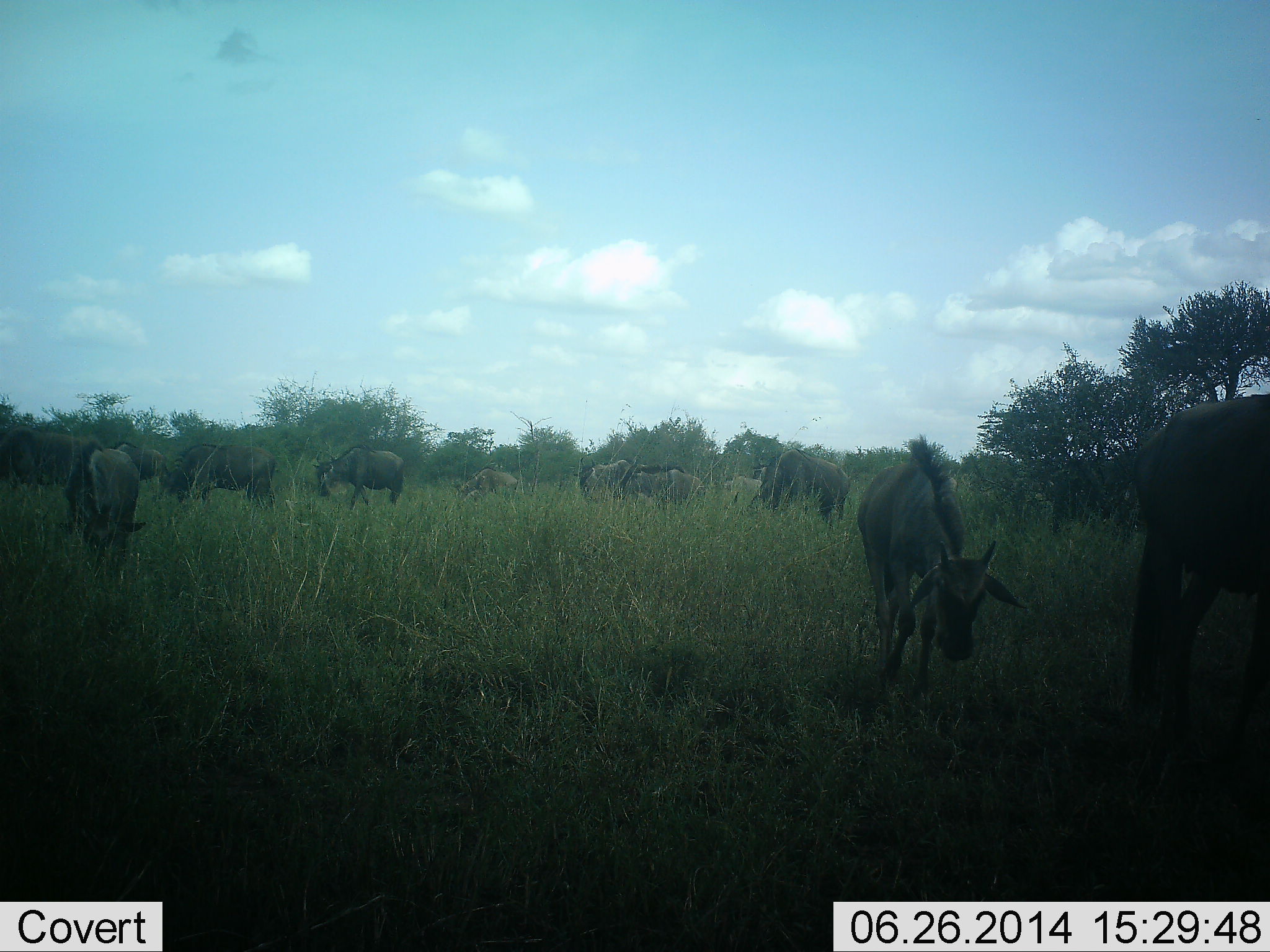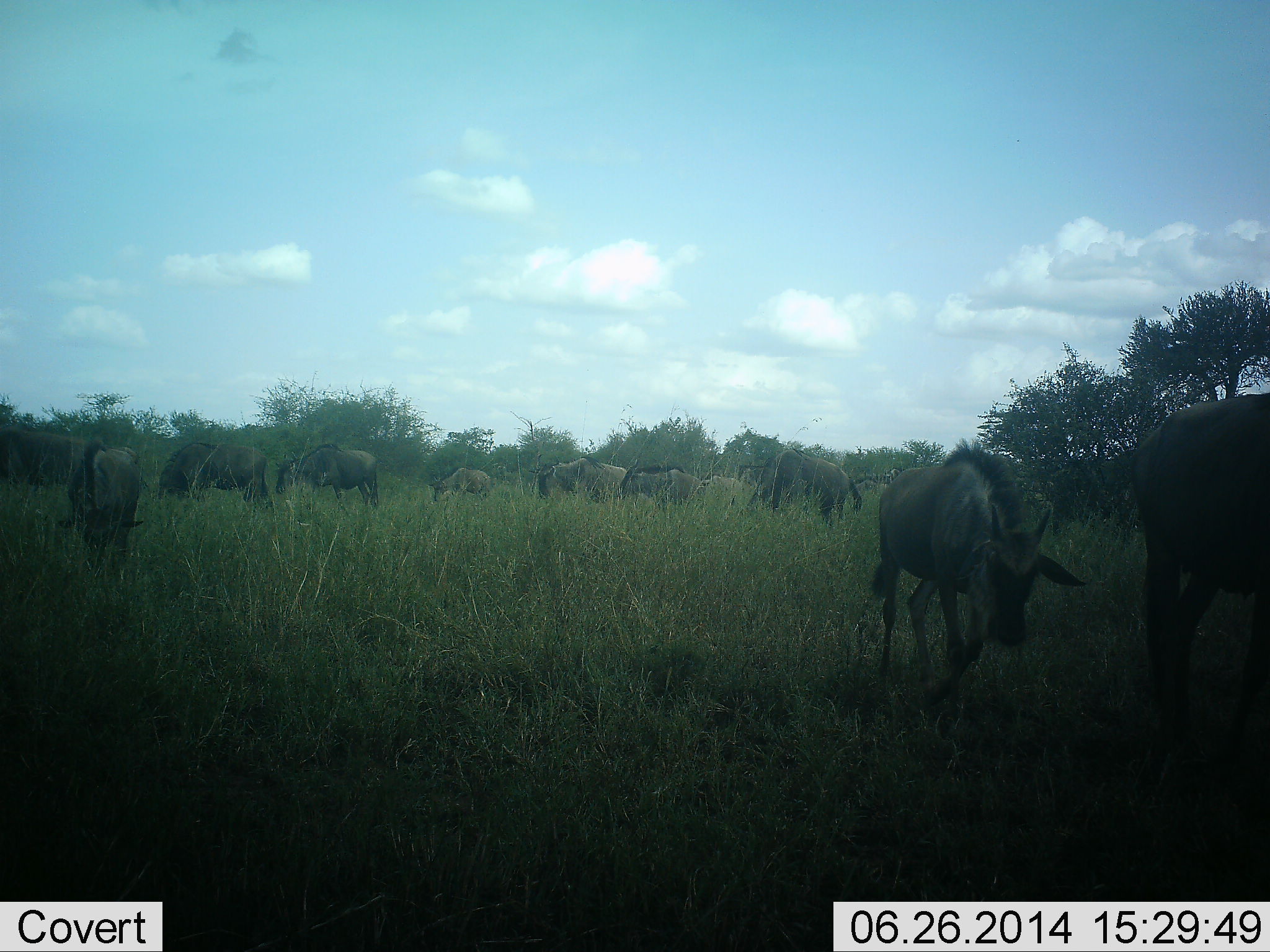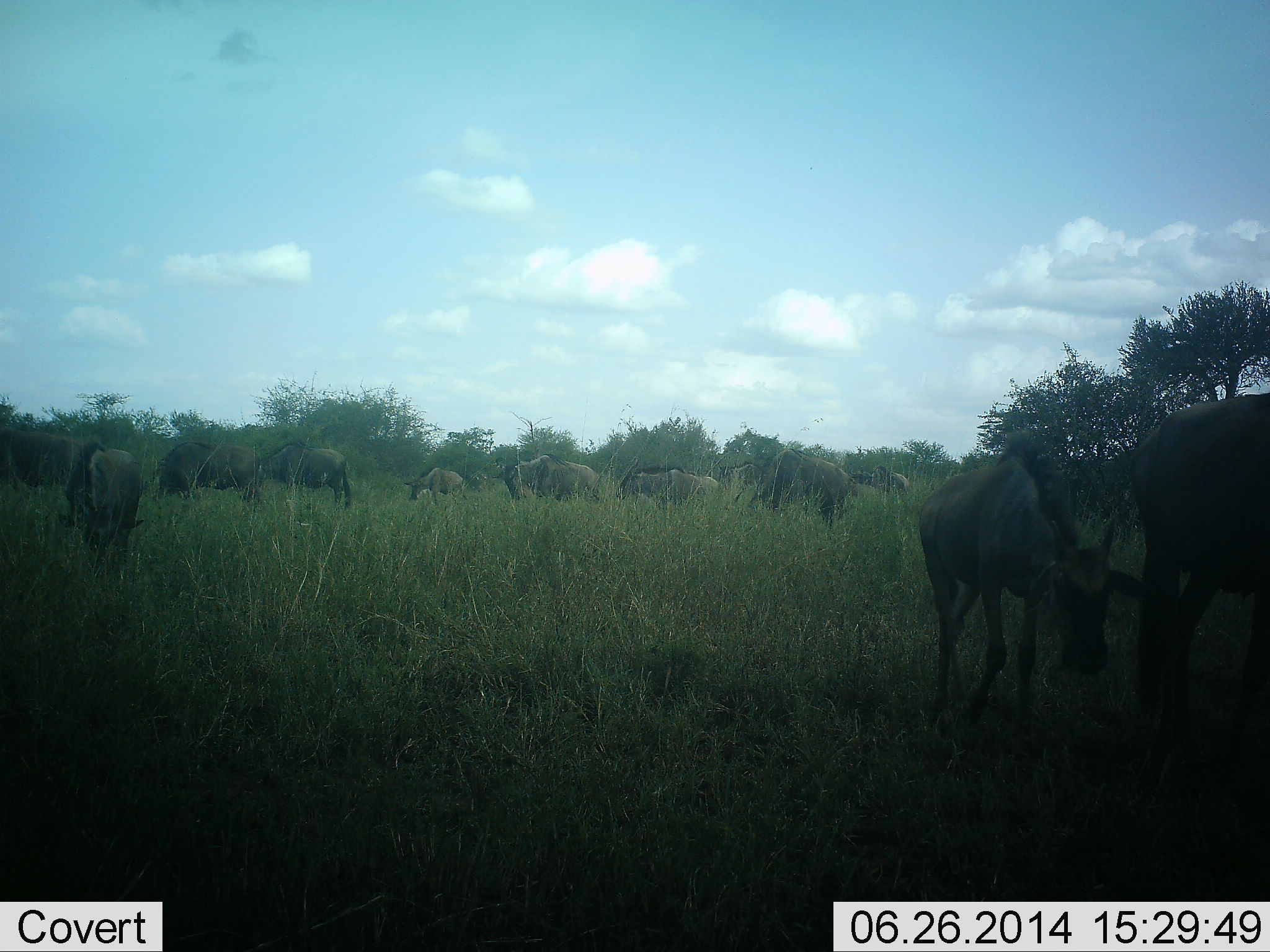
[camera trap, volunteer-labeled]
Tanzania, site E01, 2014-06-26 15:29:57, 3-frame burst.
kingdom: Animalia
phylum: Chordata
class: Mammalia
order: Artiodactyla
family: Bovidae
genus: Connochaetes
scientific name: Connochaetes taurinus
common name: blue wildebeest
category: wildebeest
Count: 11-50.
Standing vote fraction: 30%.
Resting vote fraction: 10%.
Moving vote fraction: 80%.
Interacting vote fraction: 10%.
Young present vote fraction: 20%.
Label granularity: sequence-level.